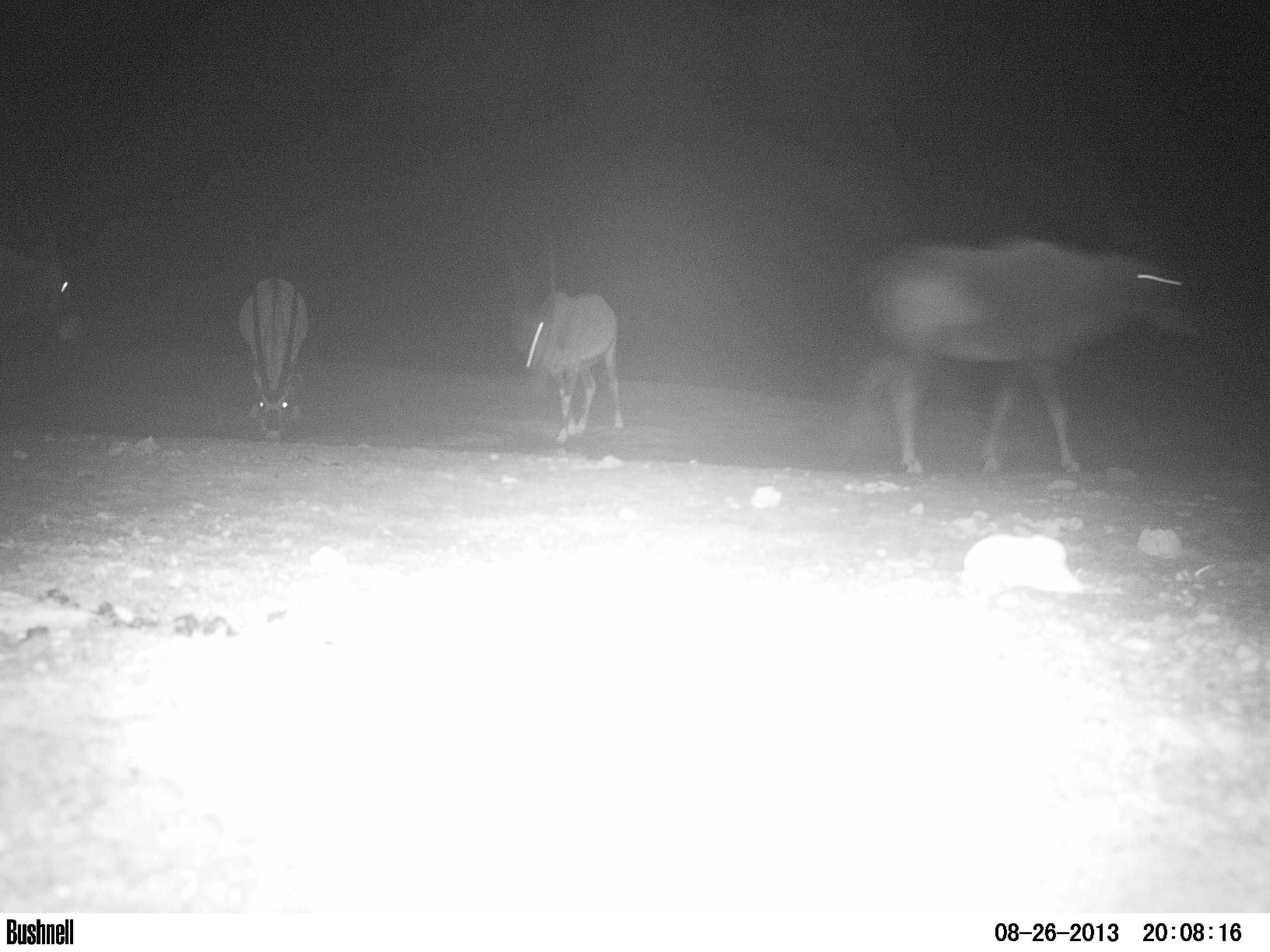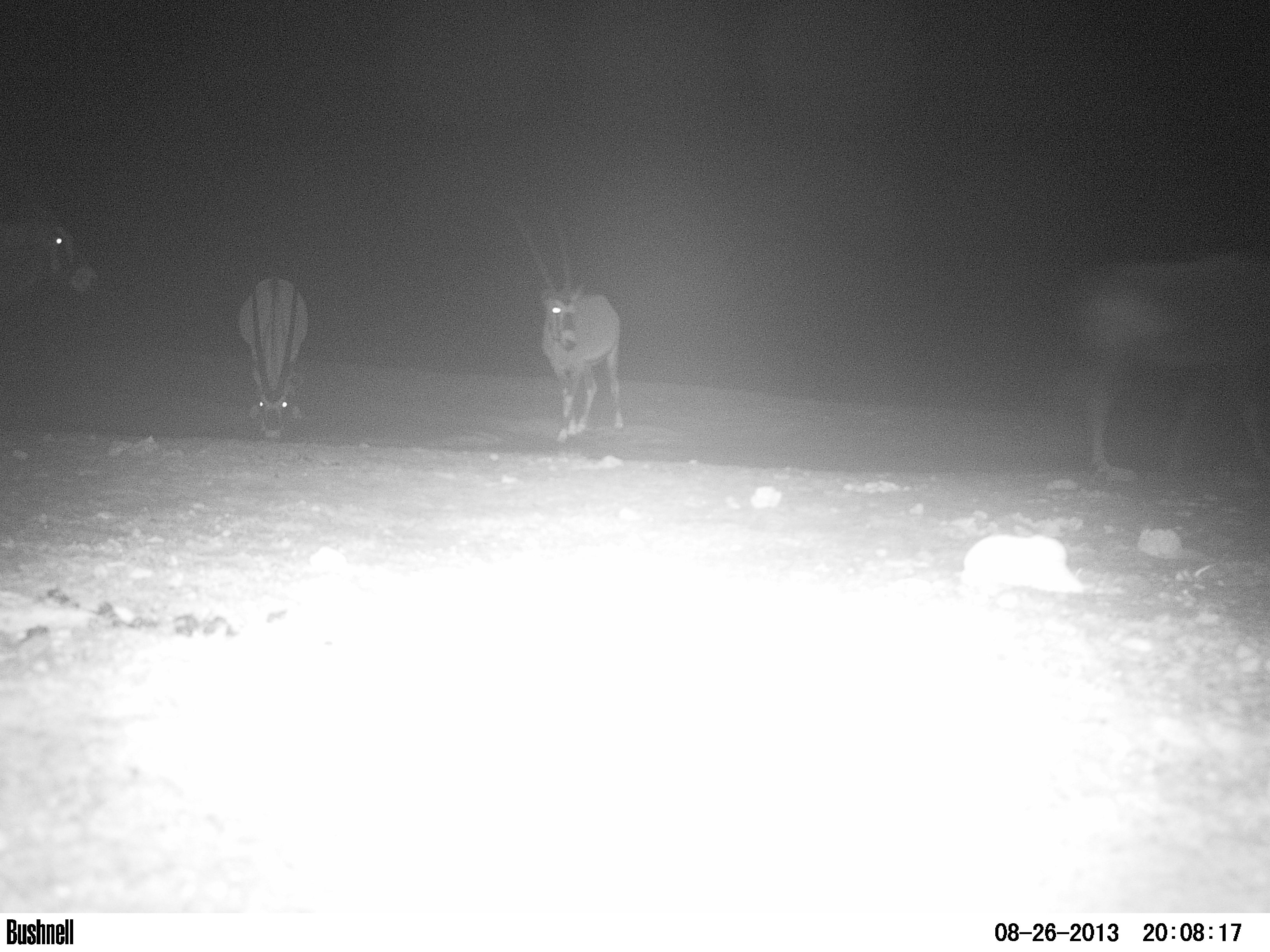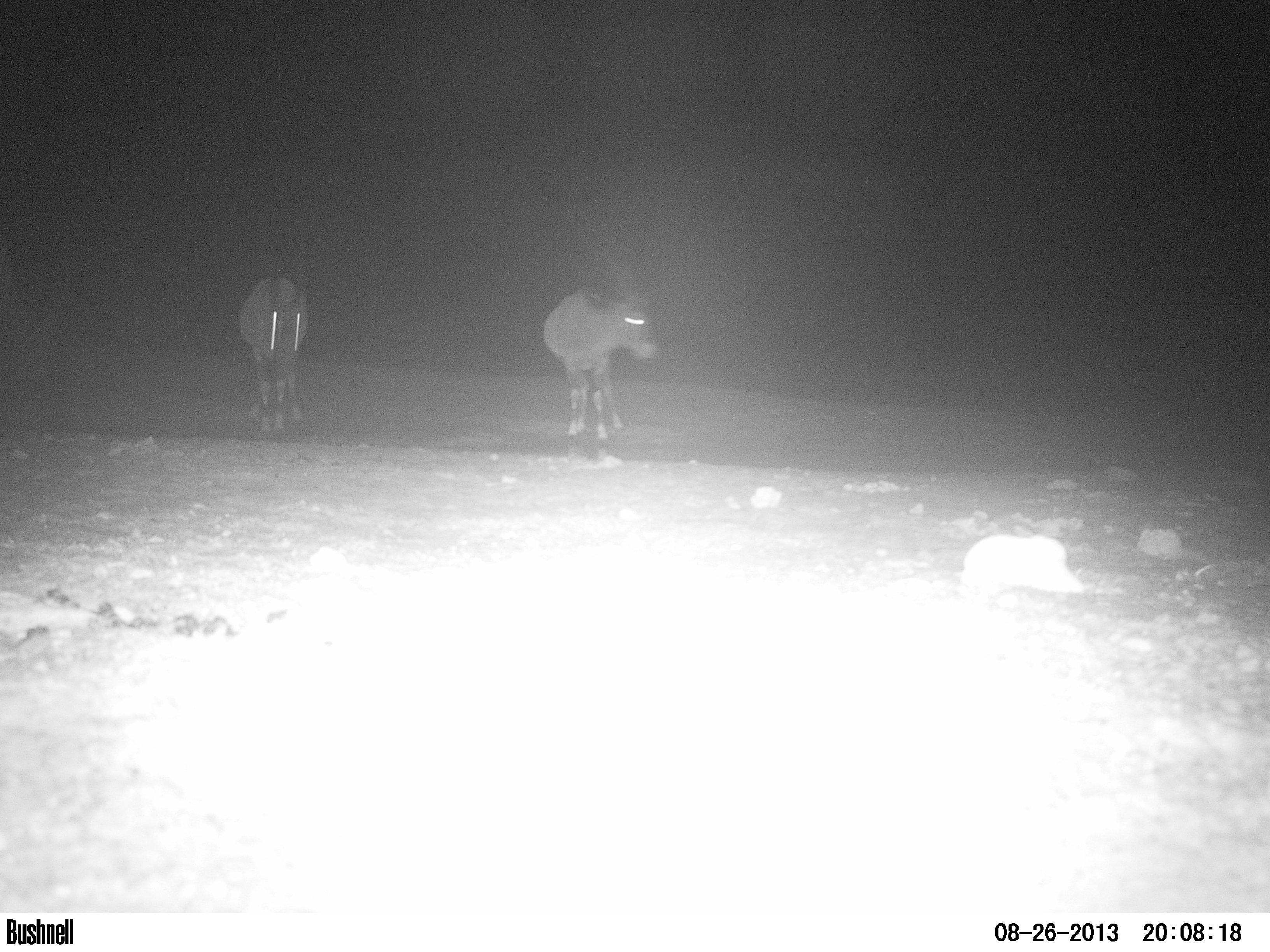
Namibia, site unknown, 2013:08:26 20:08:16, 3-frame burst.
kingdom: Animalia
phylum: Chordata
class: Mammalia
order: Artiodactyla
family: Bovidae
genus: Oryx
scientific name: Oryx gazella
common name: gemsbok